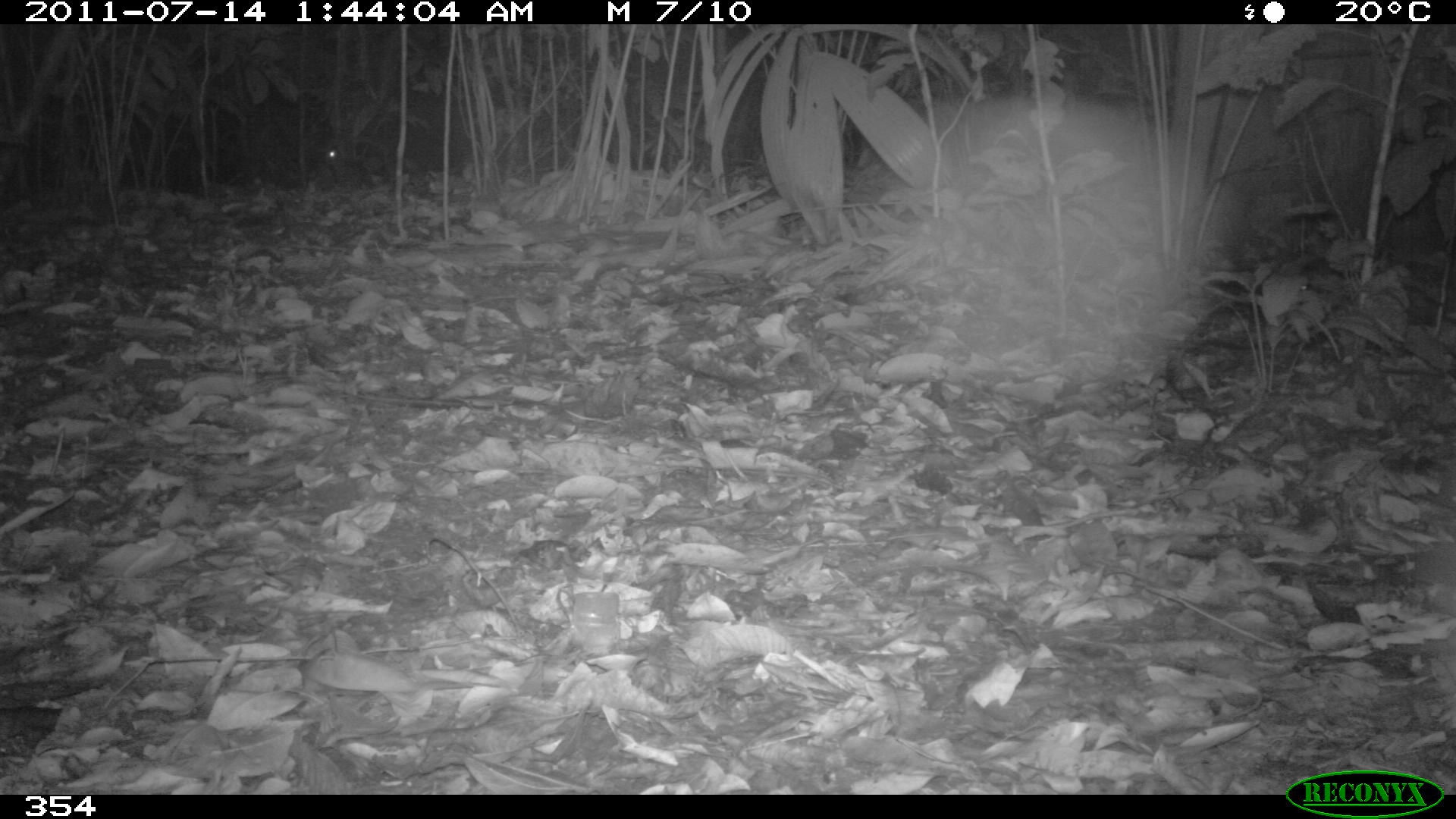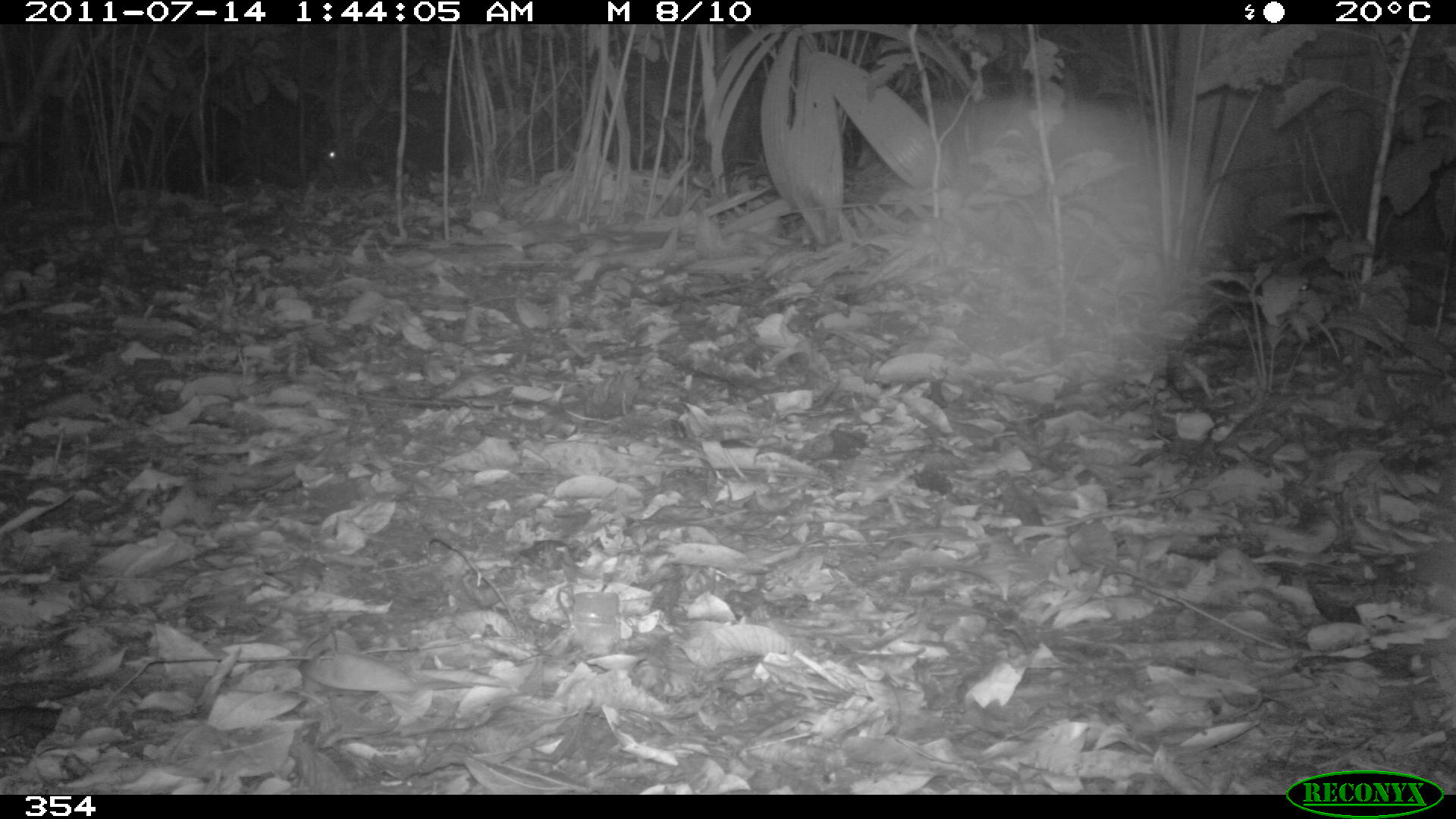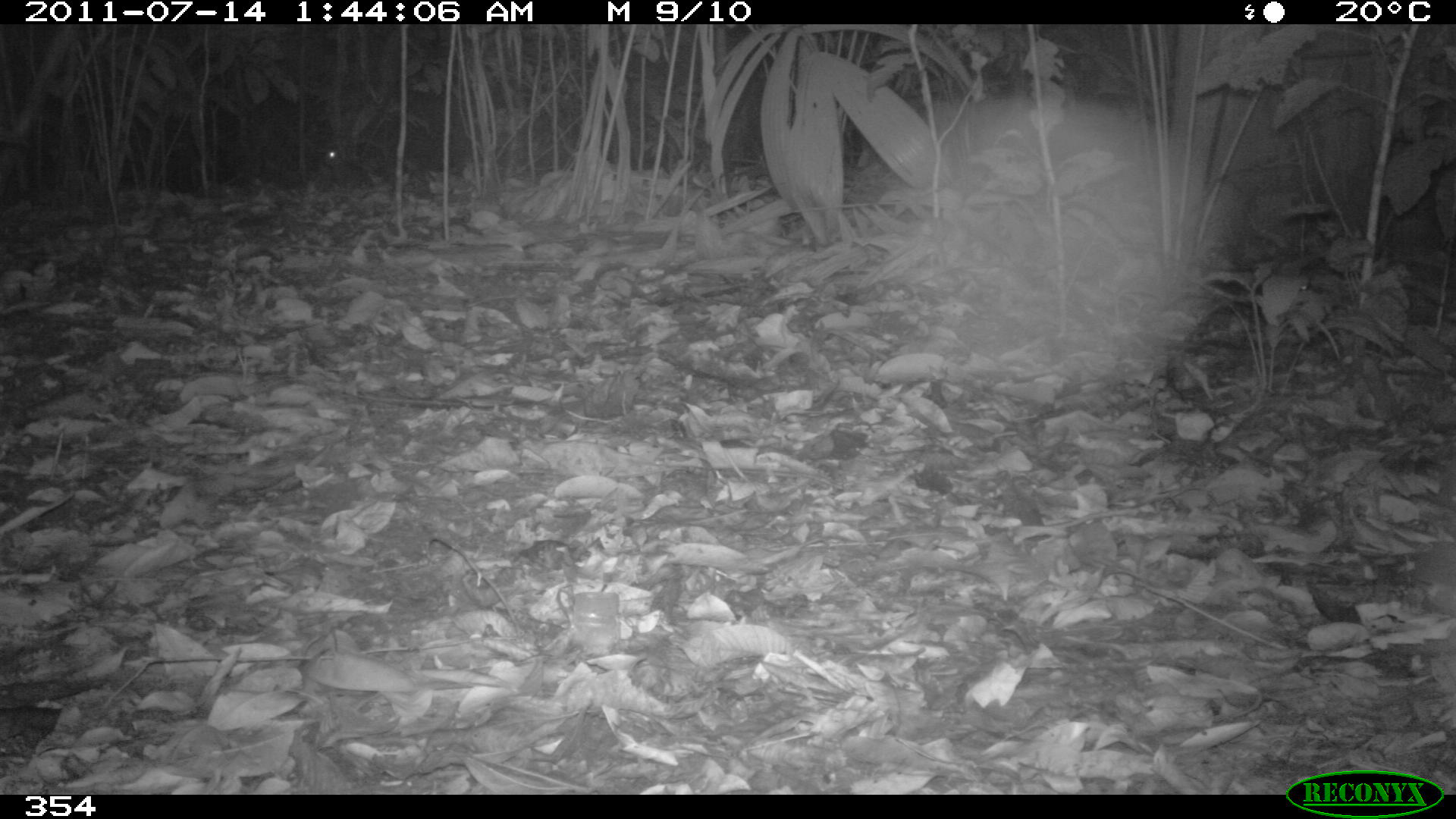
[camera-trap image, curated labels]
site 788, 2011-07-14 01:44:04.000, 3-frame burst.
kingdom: Animalia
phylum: Chordata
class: Mammalia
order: Lagomorpha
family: Leporidae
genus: Sylvilagus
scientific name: Sylvilagus brasiliensis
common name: tapeti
Sylvilagus brasiliensis (tapeti).